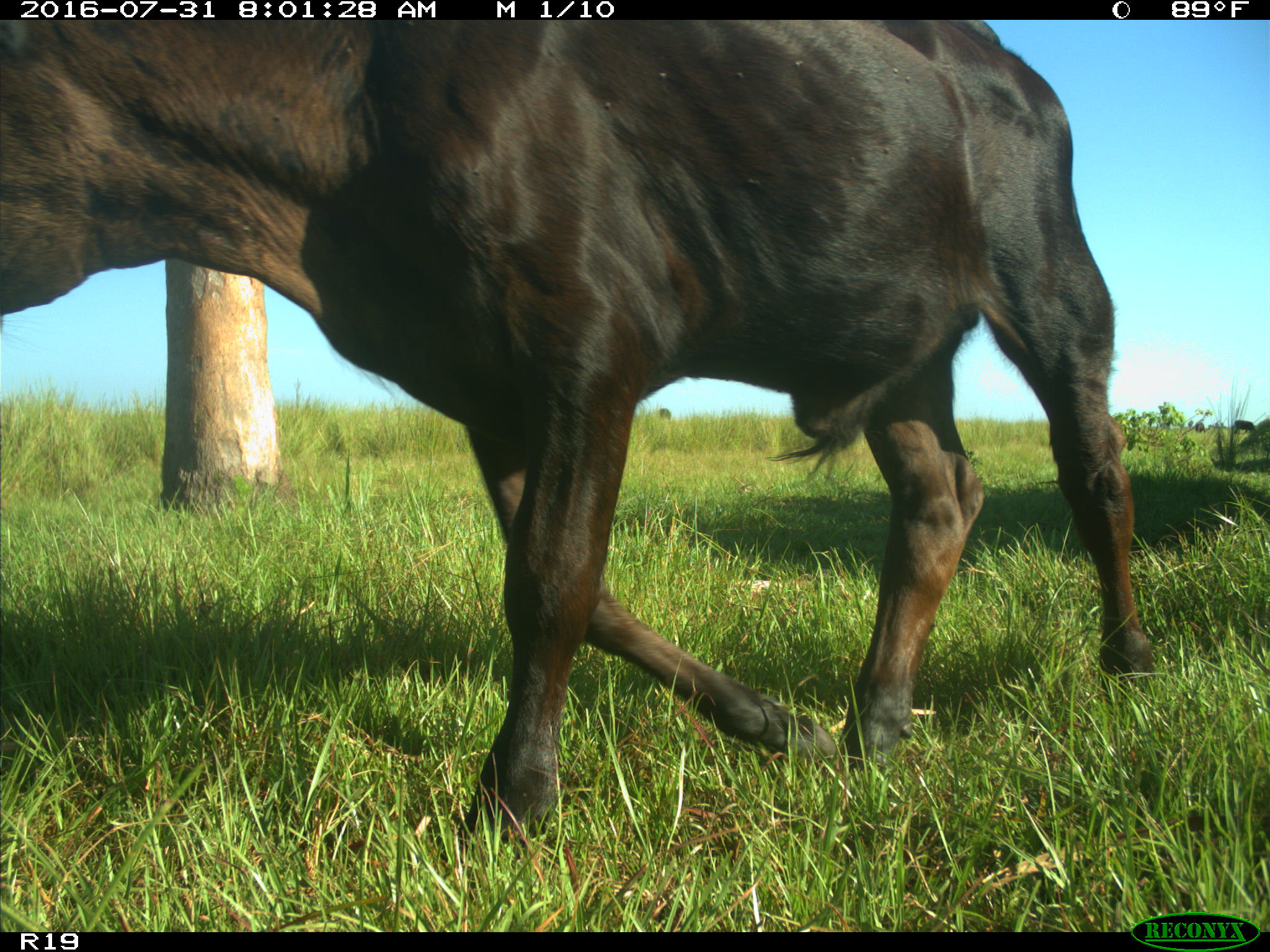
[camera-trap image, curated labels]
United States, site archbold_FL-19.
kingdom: Animalia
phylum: Chordata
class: Mammalia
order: Artiodactyla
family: Bovidae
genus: Bos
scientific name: Bos taurus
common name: domestic cow